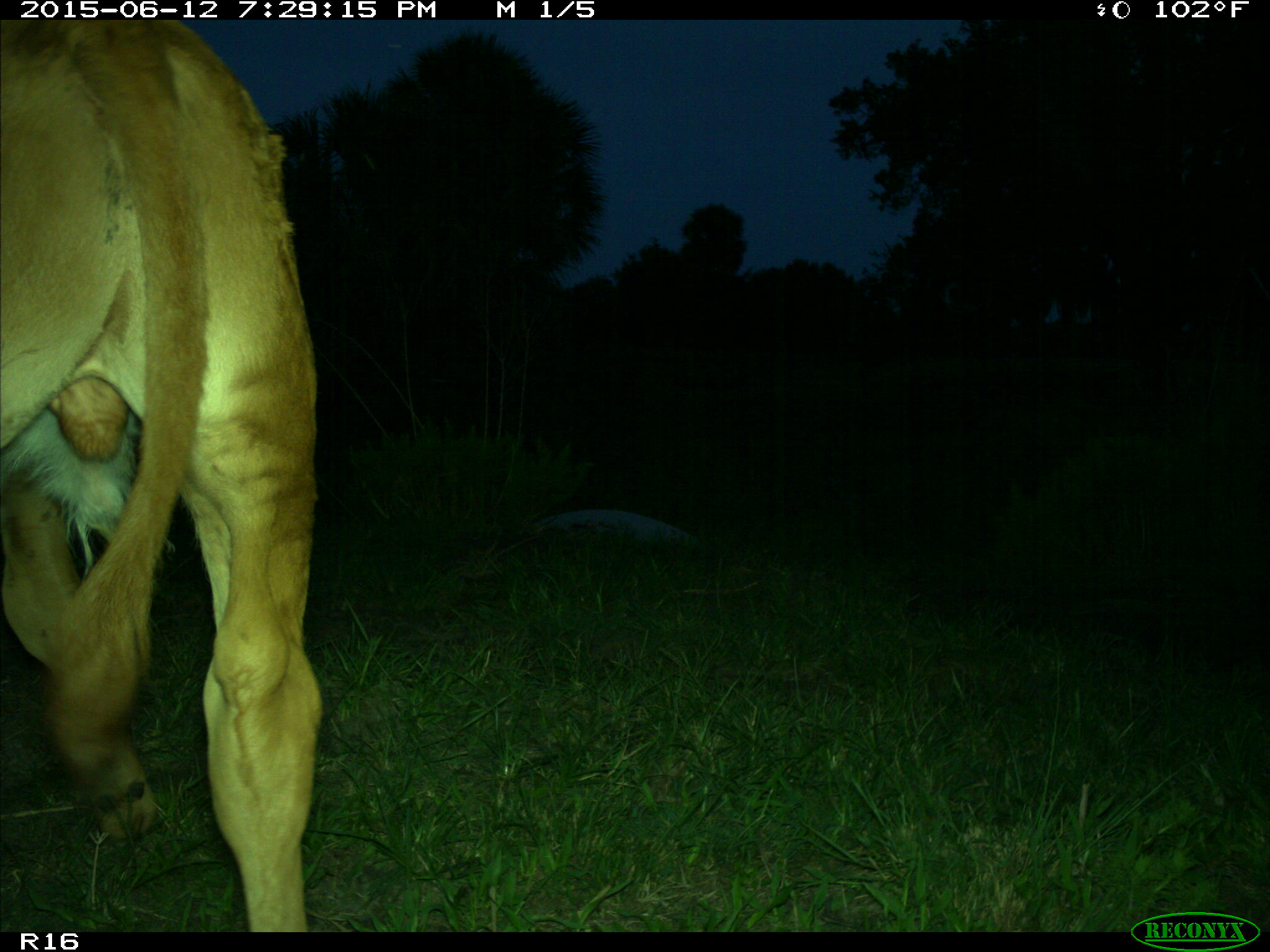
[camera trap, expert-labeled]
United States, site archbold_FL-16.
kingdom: Animalia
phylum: Chordata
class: Mammalia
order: Artiodactyla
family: Bovidae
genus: Bos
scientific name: Bos taurus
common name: domestic cow